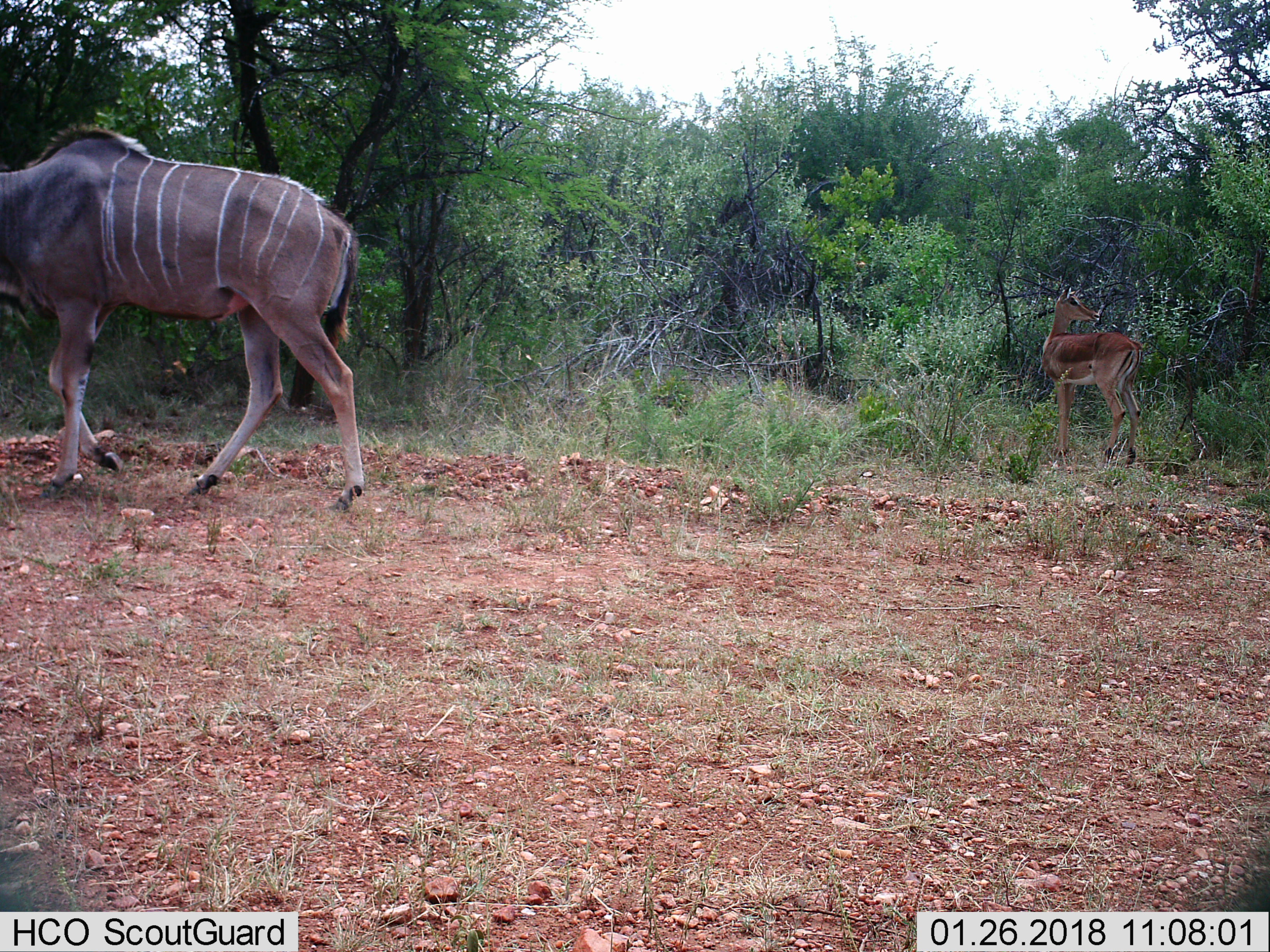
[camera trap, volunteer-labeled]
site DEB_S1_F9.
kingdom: Animalia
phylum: Chordata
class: Mammalia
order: Artiodactyla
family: Bovidae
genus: Aepyceros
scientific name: Aepyceros melampus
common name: impala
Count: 1.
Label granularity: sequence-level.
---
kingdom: Animalia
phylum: Chordata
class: Mammalia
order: Artiodactyla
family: Bovidae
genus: Tragelaphus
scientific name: Tragelaphus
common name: kudu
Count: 1.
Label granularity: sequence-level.